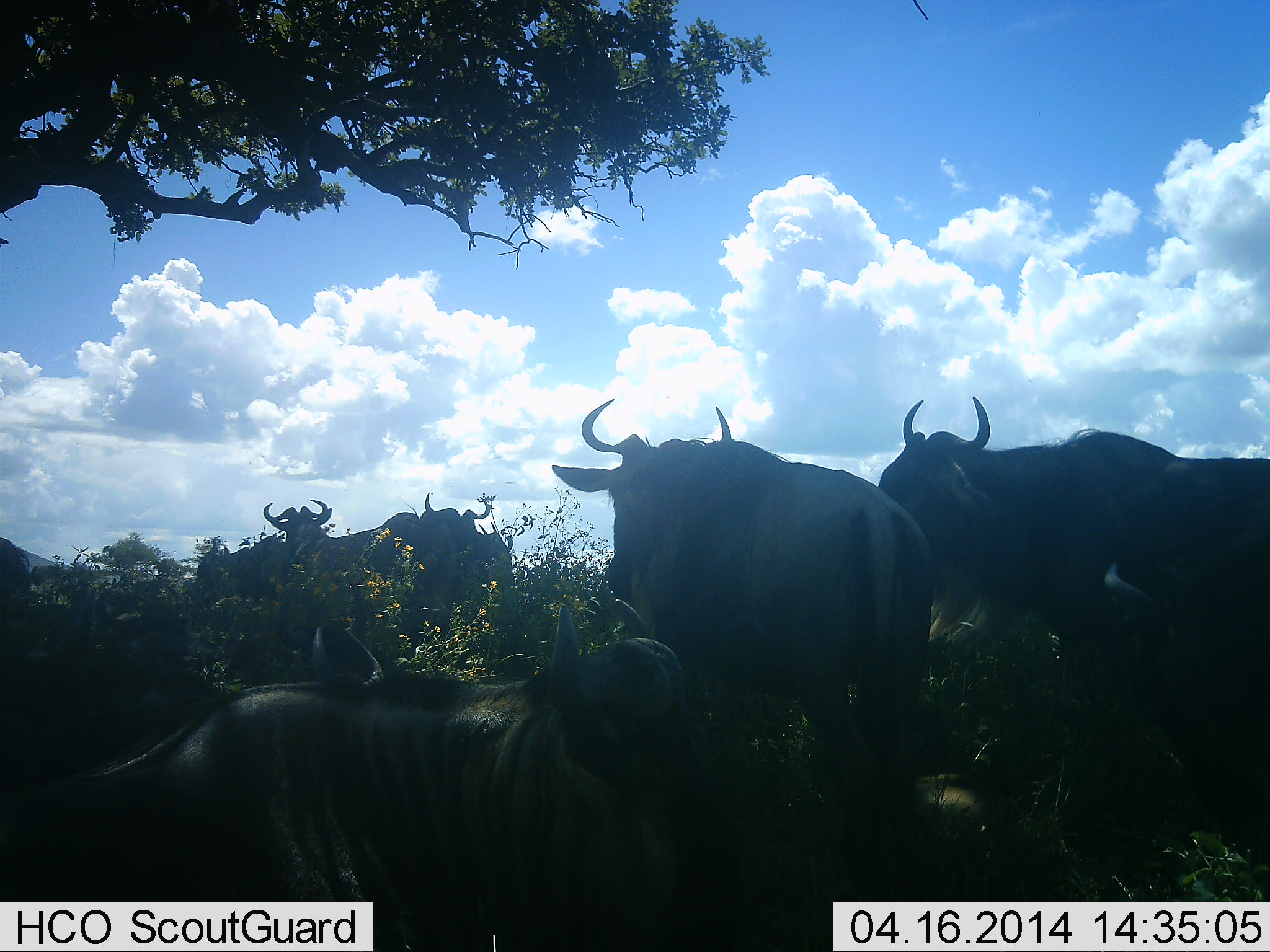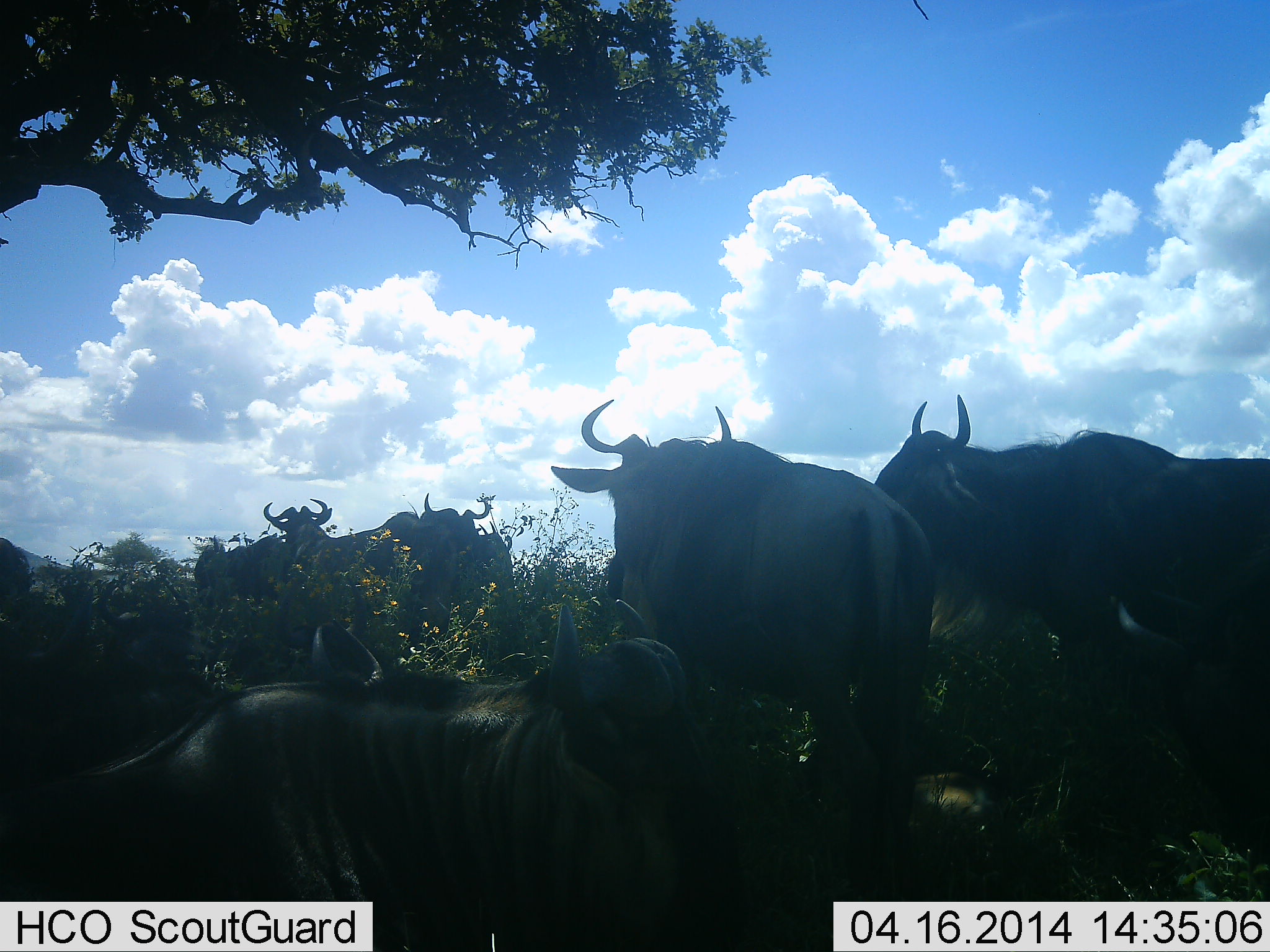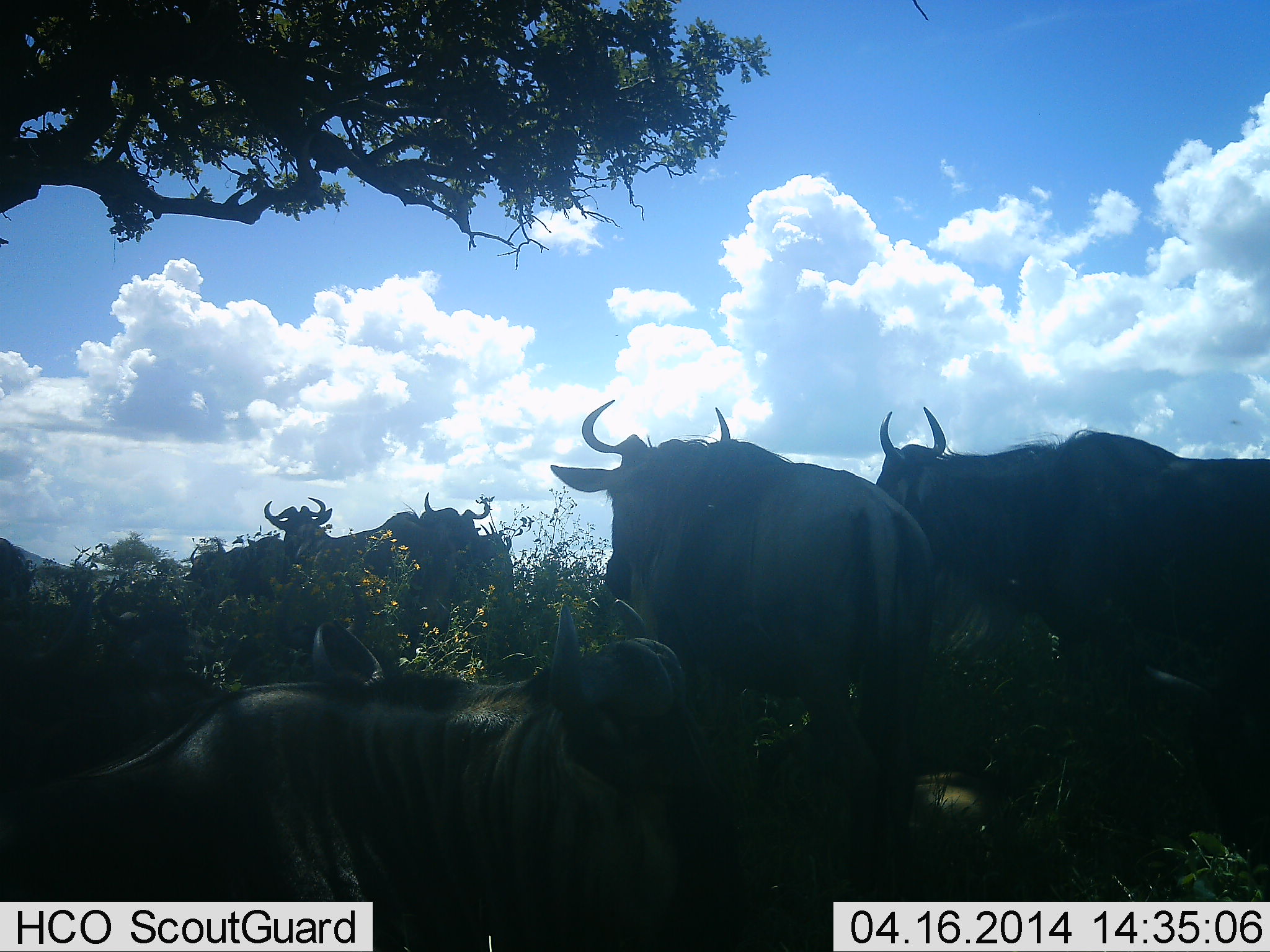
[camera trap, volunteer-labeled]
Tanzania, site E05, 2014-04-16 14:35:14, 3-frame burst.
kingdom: Animalia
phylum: Chordata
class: Mammalia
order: Artiodactyla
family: Bovidae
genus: Connochaetes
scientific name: Connochaetes taurinus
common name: blue wildebeest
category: wildebeest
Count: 6.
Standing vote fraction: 70%.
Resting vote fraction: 80%.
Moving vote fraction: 10%.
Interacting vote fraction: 10%.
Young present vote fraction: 0%.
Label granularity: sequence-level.